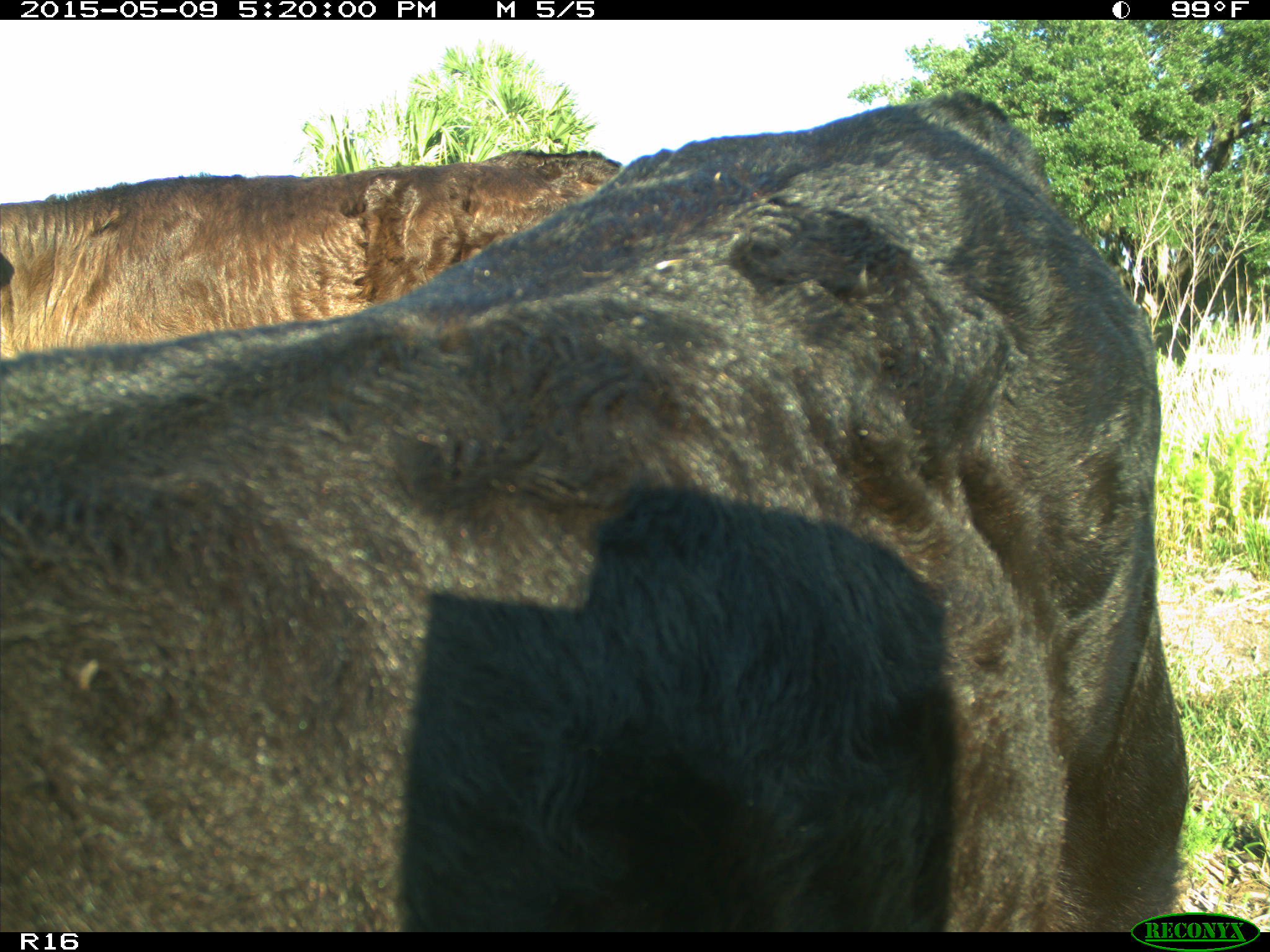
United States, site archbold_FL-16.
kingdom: Animalia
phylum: Chordata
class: Mammalia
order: Artiodactyla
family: Bovidae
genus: Bos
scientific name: Bos taurus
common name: domestic cow